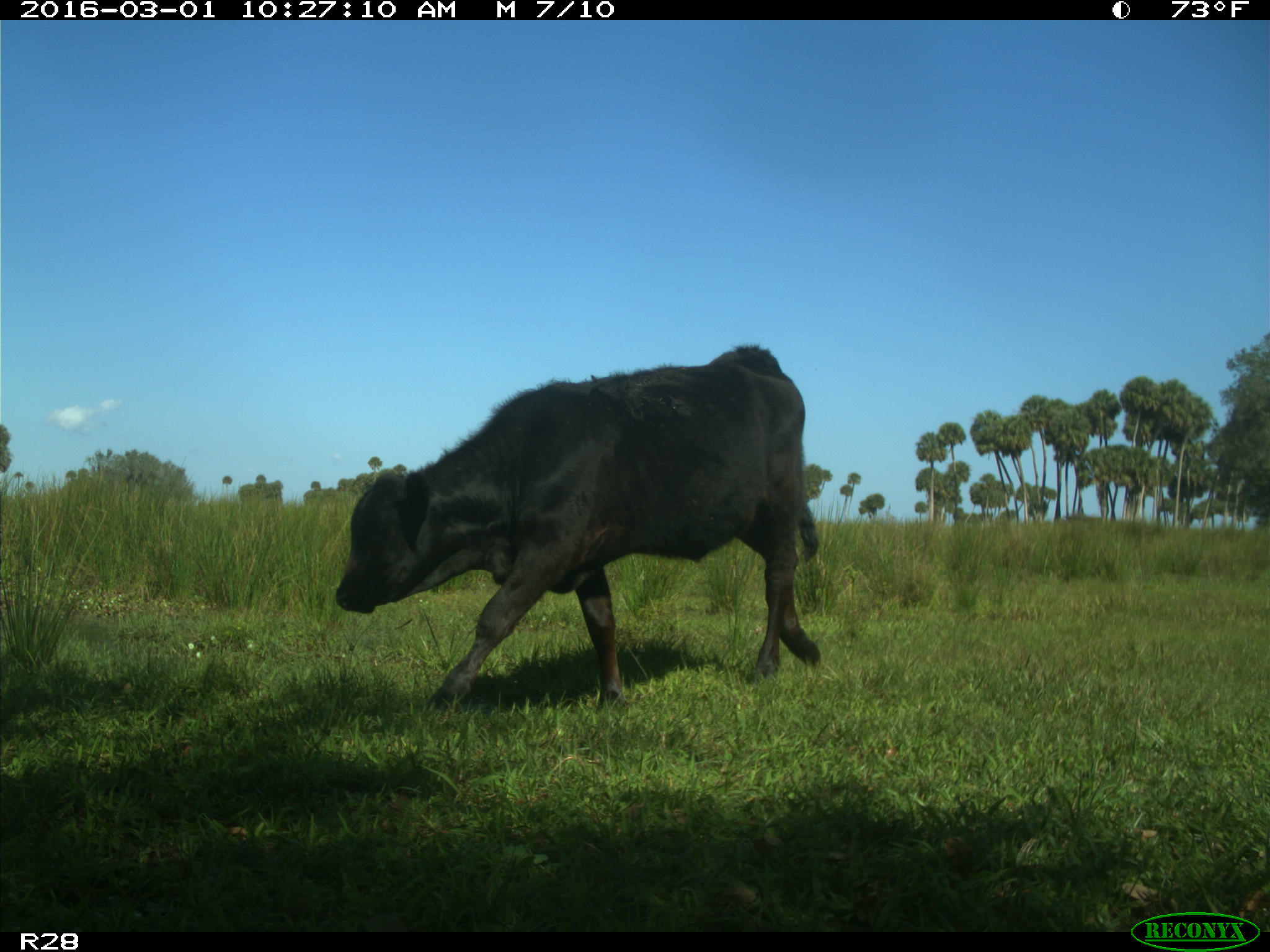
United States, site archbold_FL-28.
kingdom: Animalia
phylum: Chordata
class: Mammalia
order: Artiodactyla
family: Bovidae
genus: Bos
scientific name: Bos taurus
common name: domestic cow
Bos taurus (domestic cow).